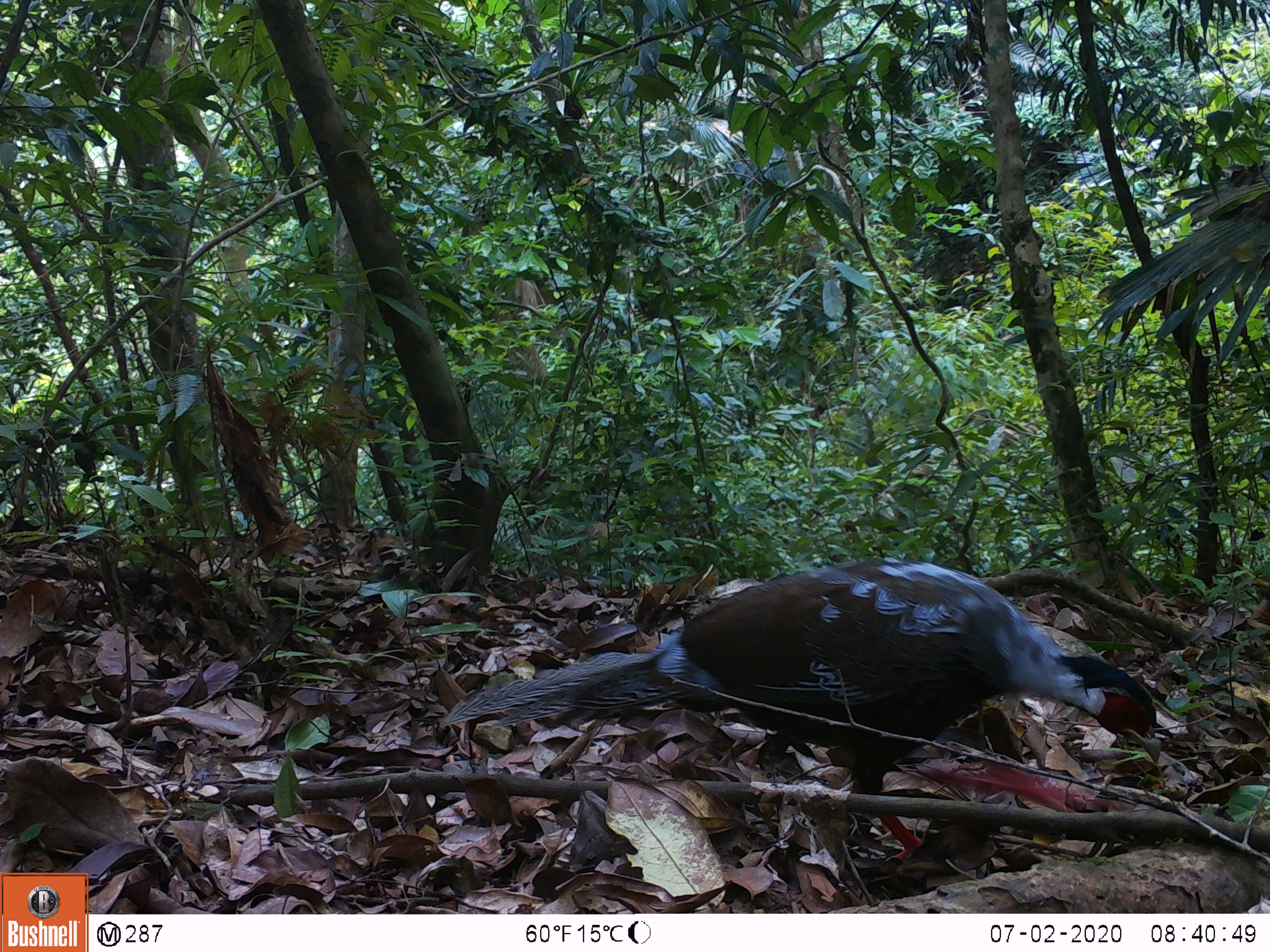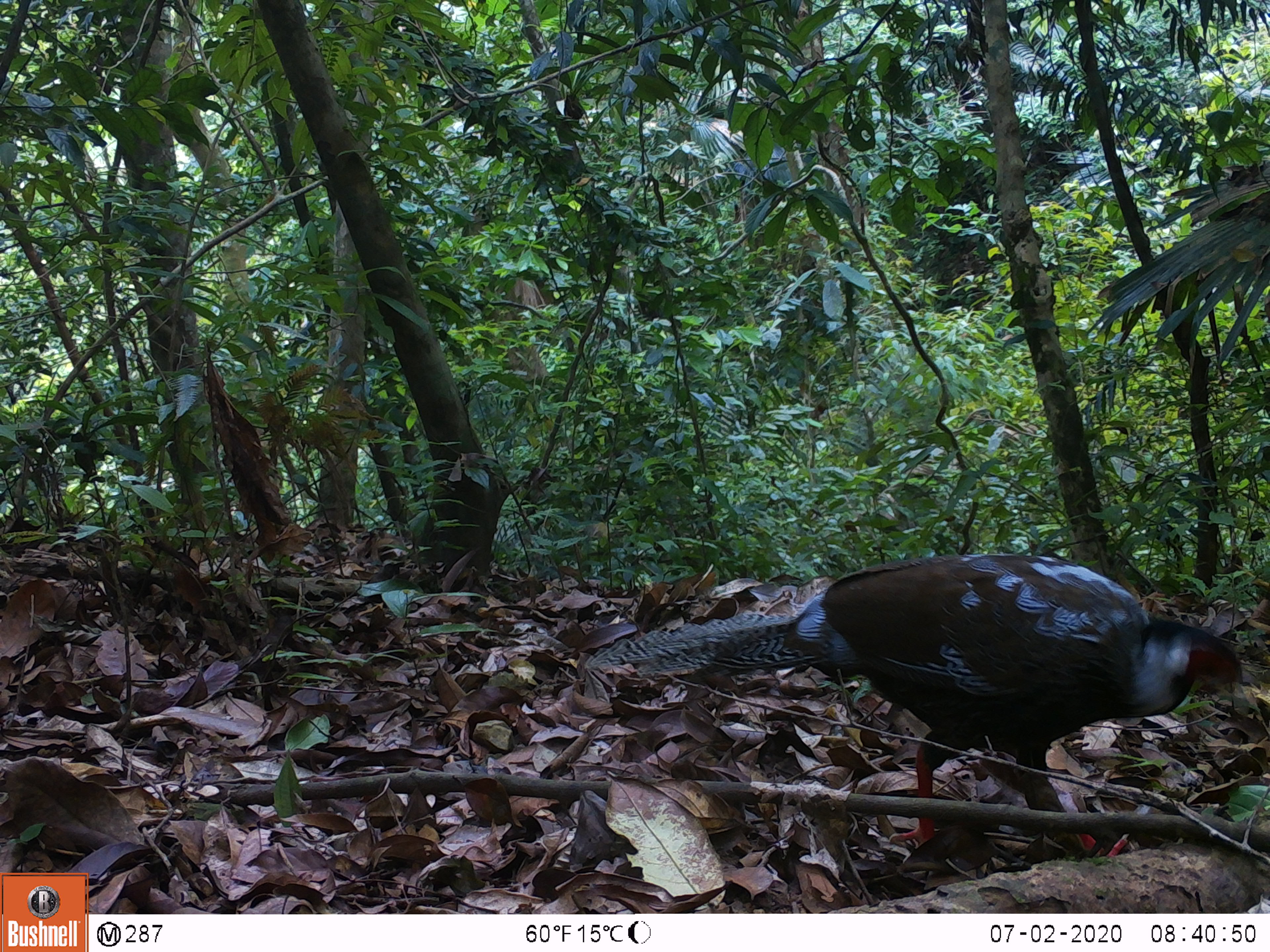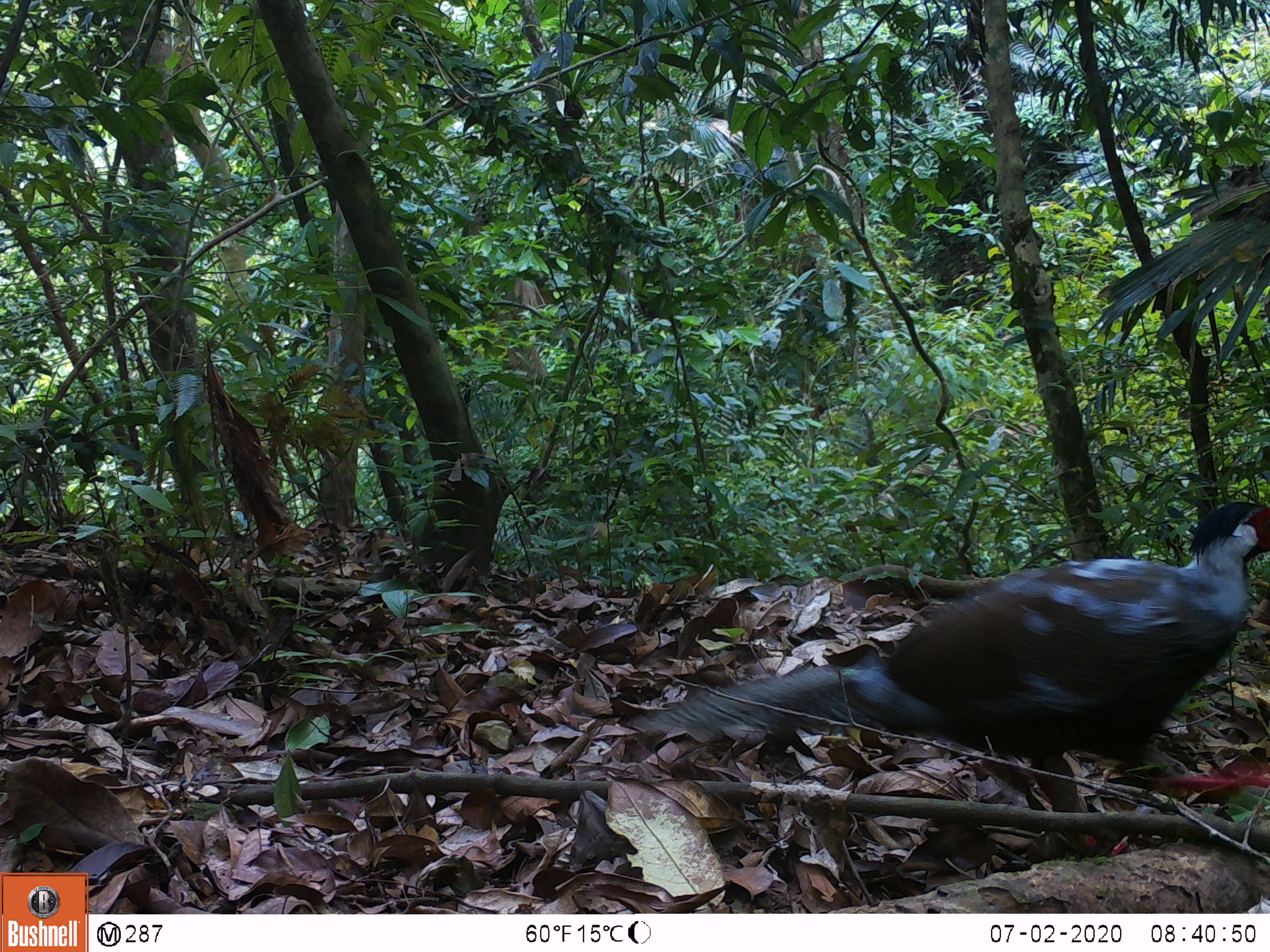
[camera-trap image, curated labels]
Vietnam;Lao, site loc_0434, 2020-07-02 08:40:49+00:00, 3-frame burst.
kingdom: Animalia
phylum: Chordata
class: Aves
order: Galliformes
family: Phasianidae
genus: Lophura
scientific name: Lophura nycthemera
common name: silver pheasant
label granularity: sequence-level